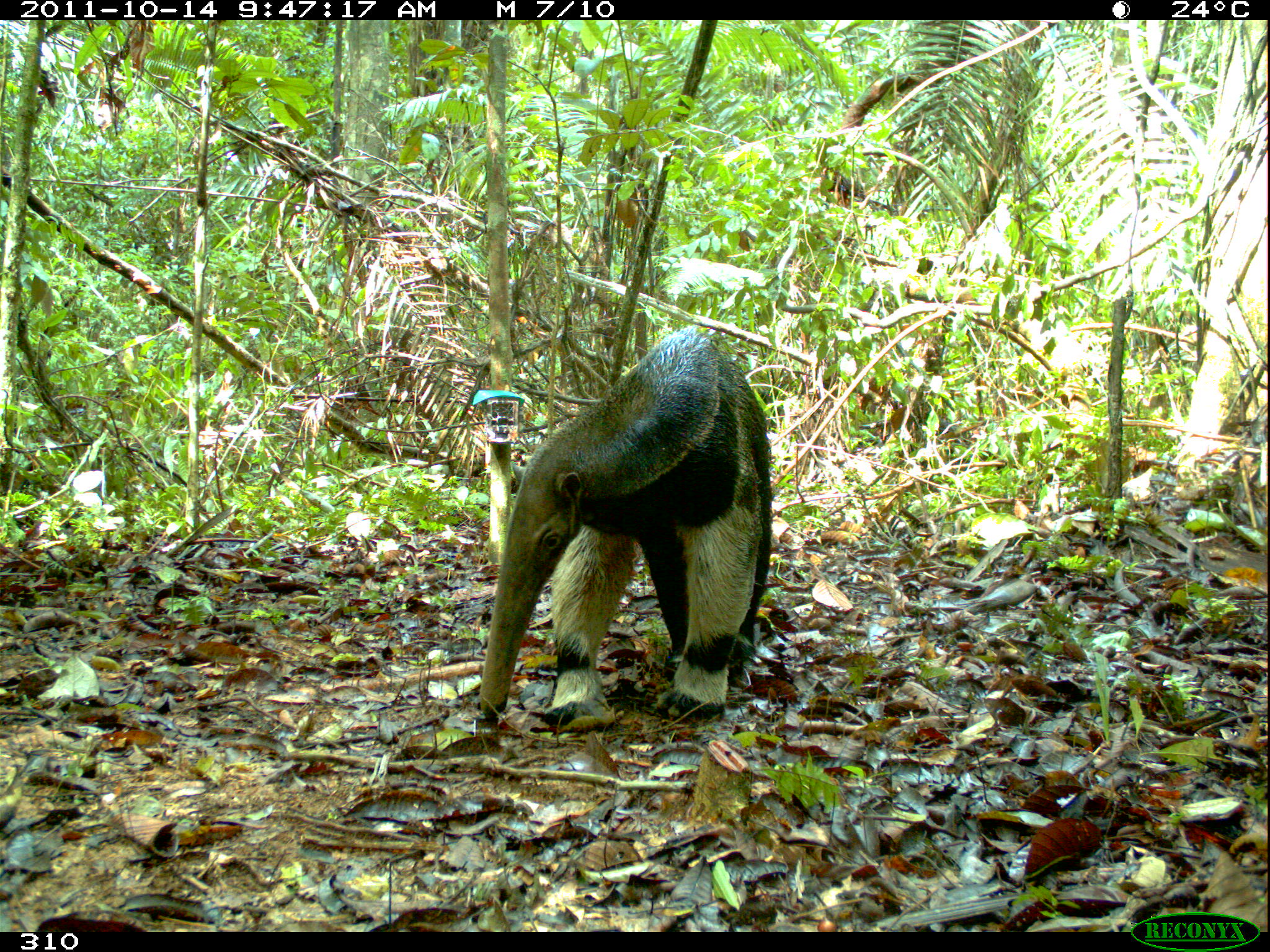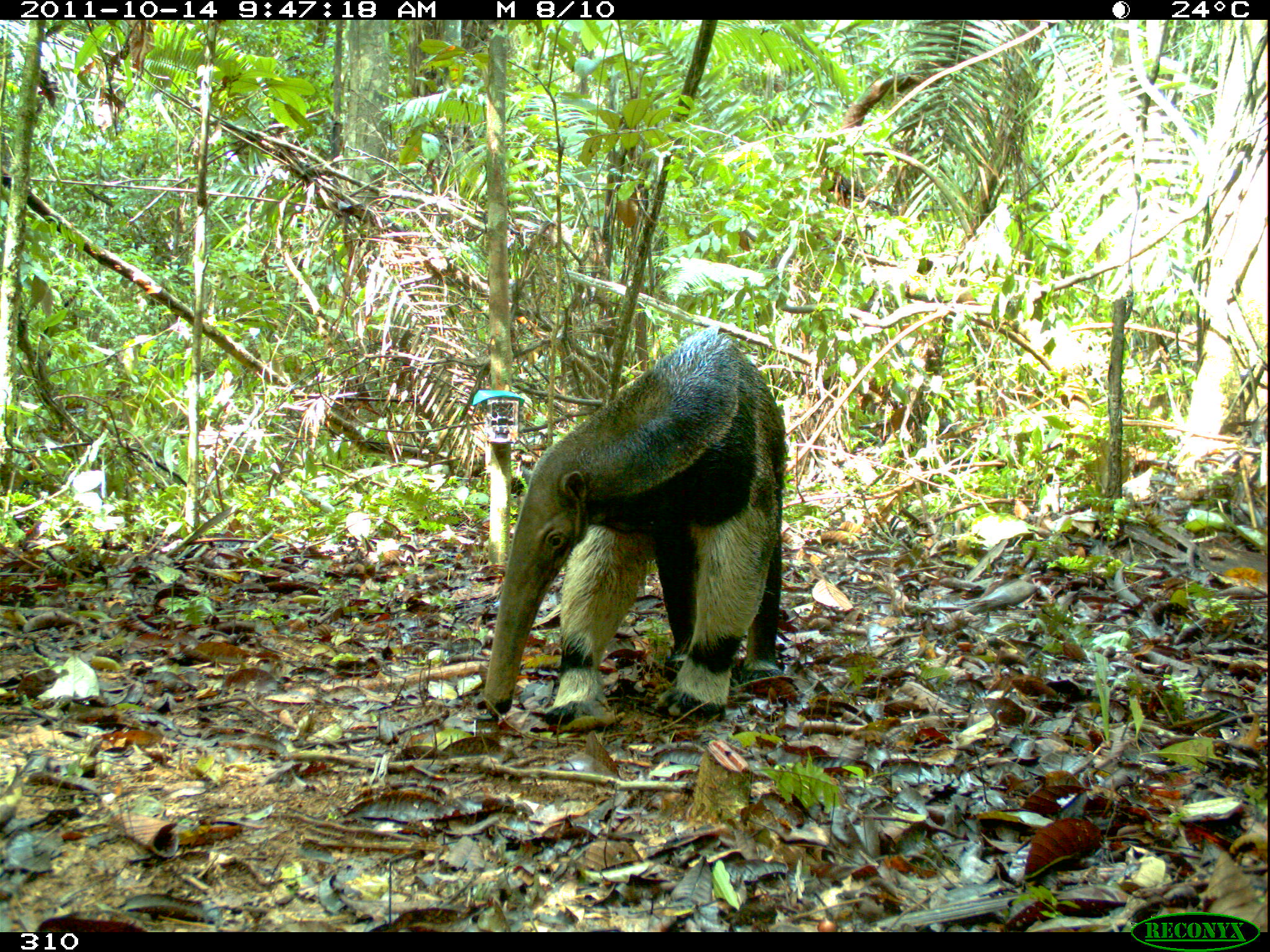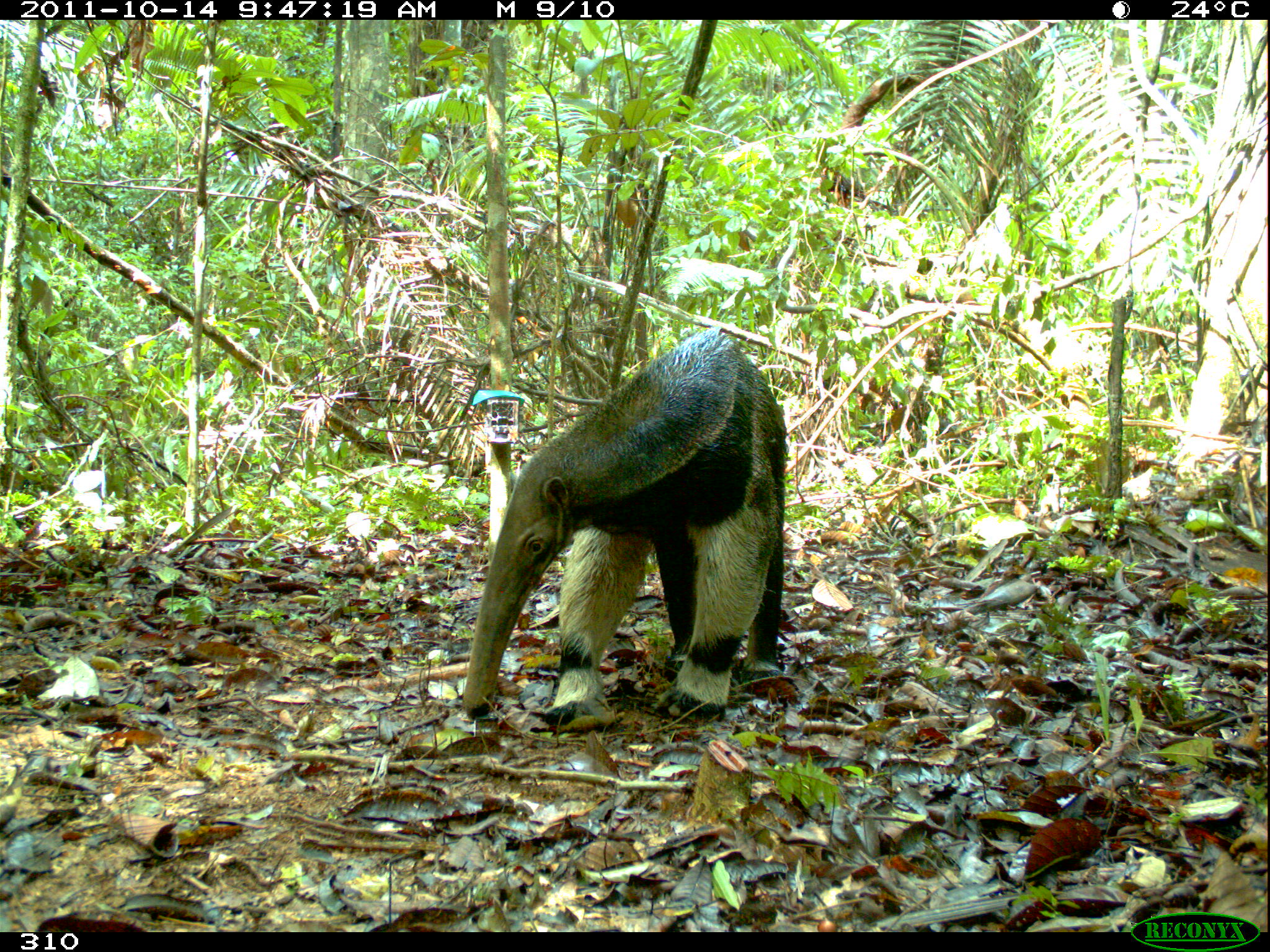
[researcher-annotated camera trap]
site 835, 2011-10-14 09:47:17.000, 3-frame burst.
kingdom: Animalia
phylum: Chordata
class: Mammalia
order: Pilosa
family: Myrmecophagidae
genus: Myrmecophaga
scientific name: Myrmecophaga tridactyla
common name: giant anteater